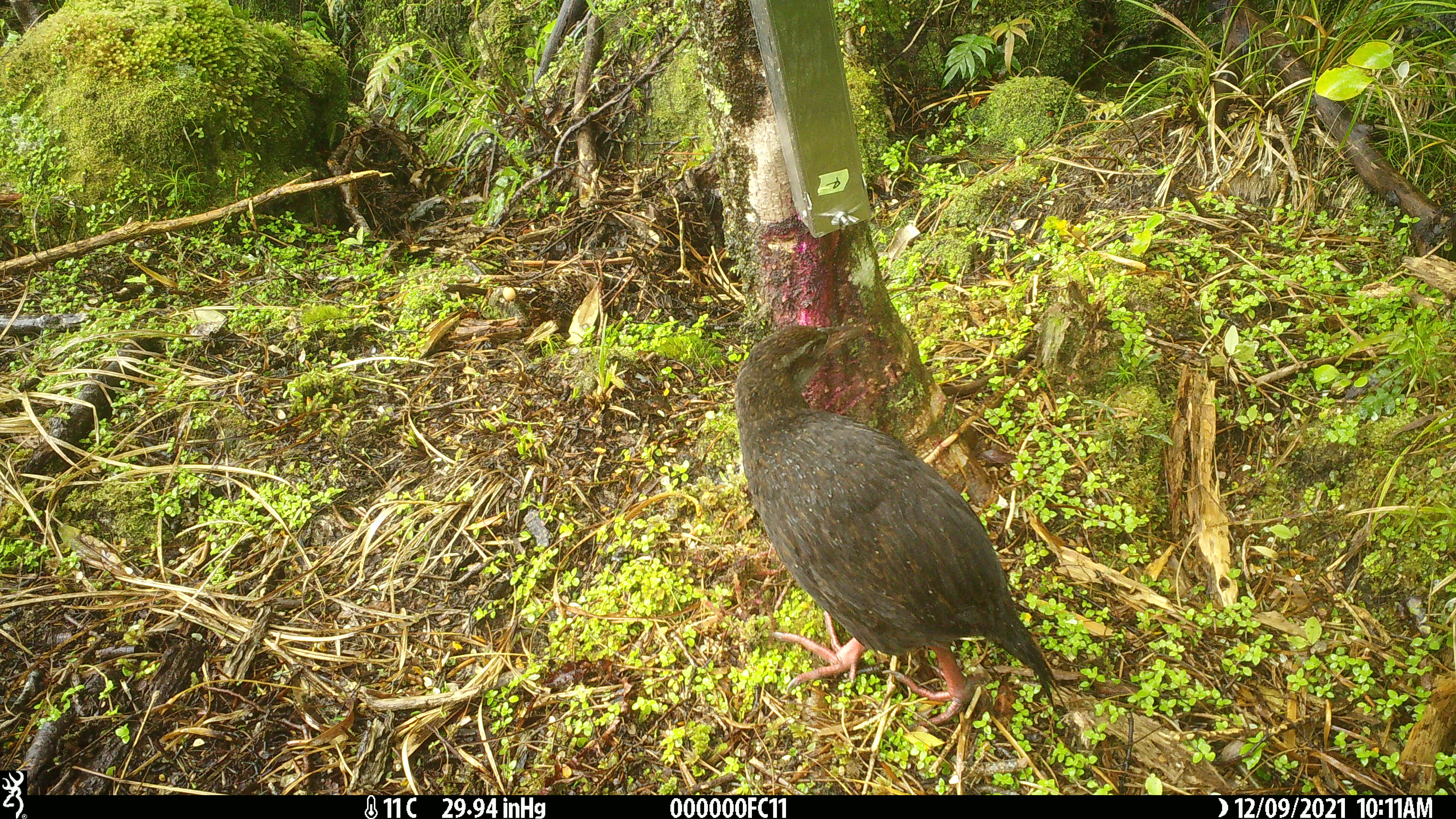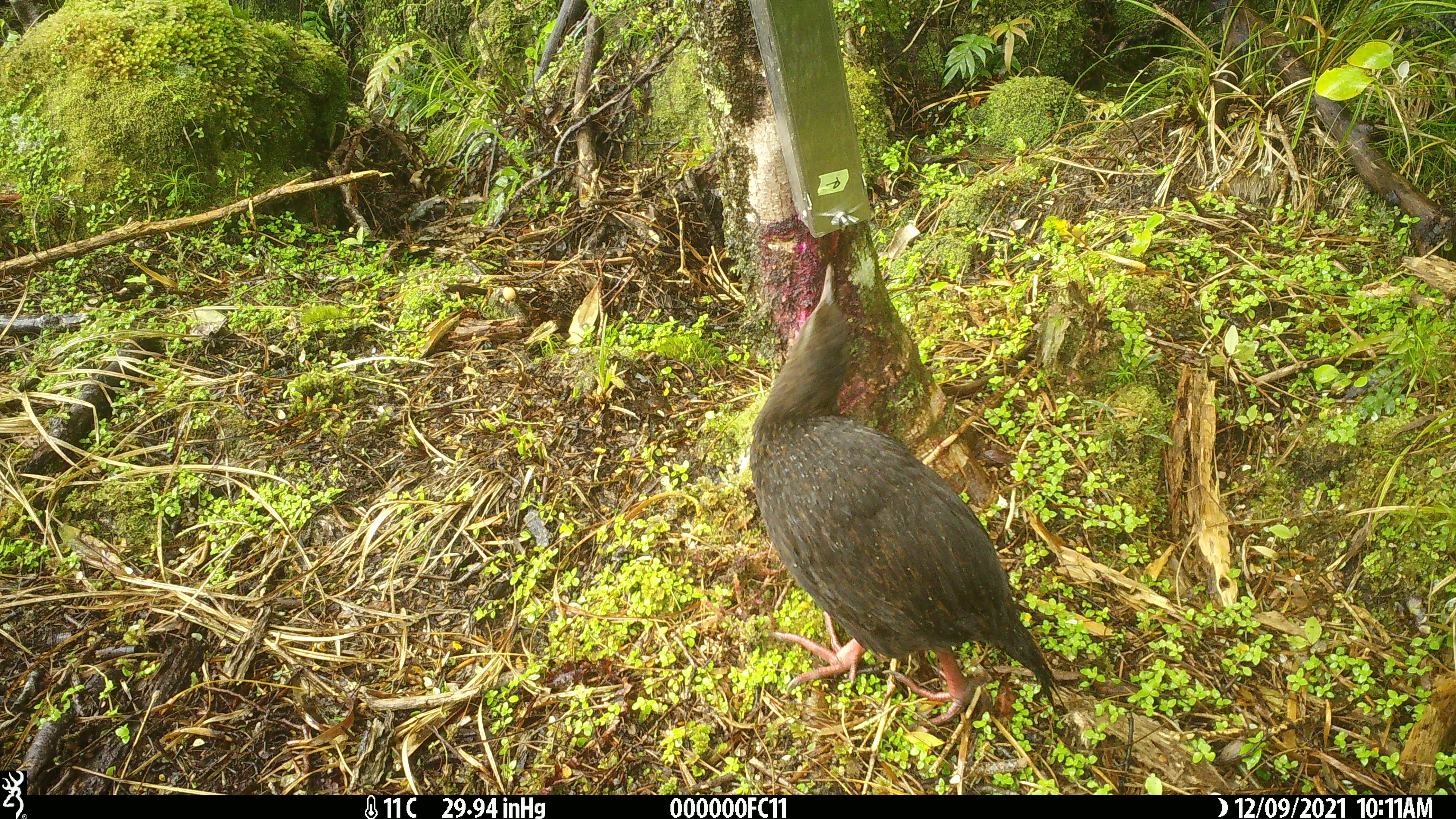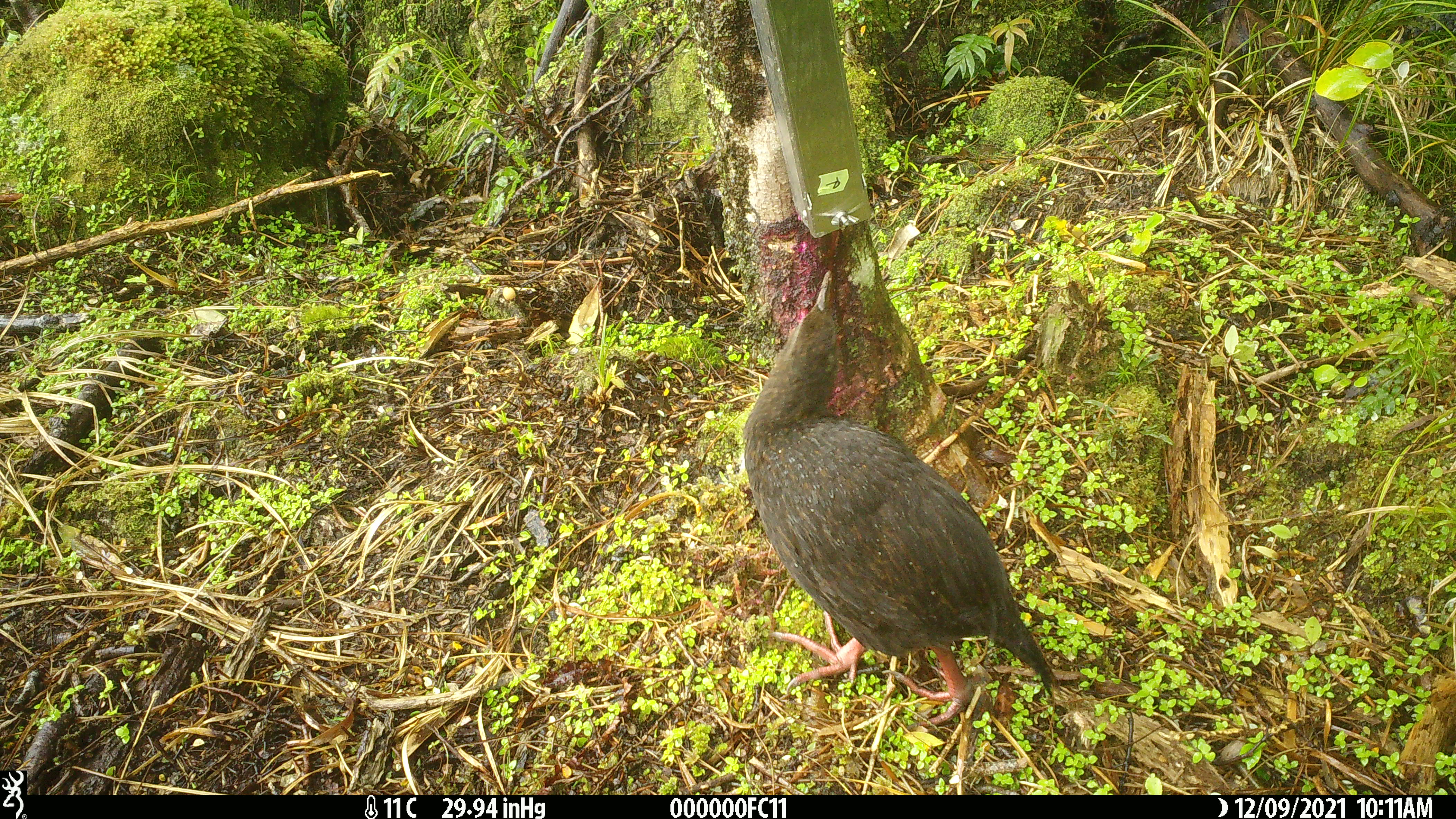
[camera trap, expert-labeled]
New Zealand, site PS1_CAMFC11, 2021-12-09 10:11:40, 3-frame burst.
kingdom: Animalia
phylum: Chordata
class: Aves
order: Gruiformes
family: Rallidae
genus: Gallirallus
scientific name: Gallirallus australis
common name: weka